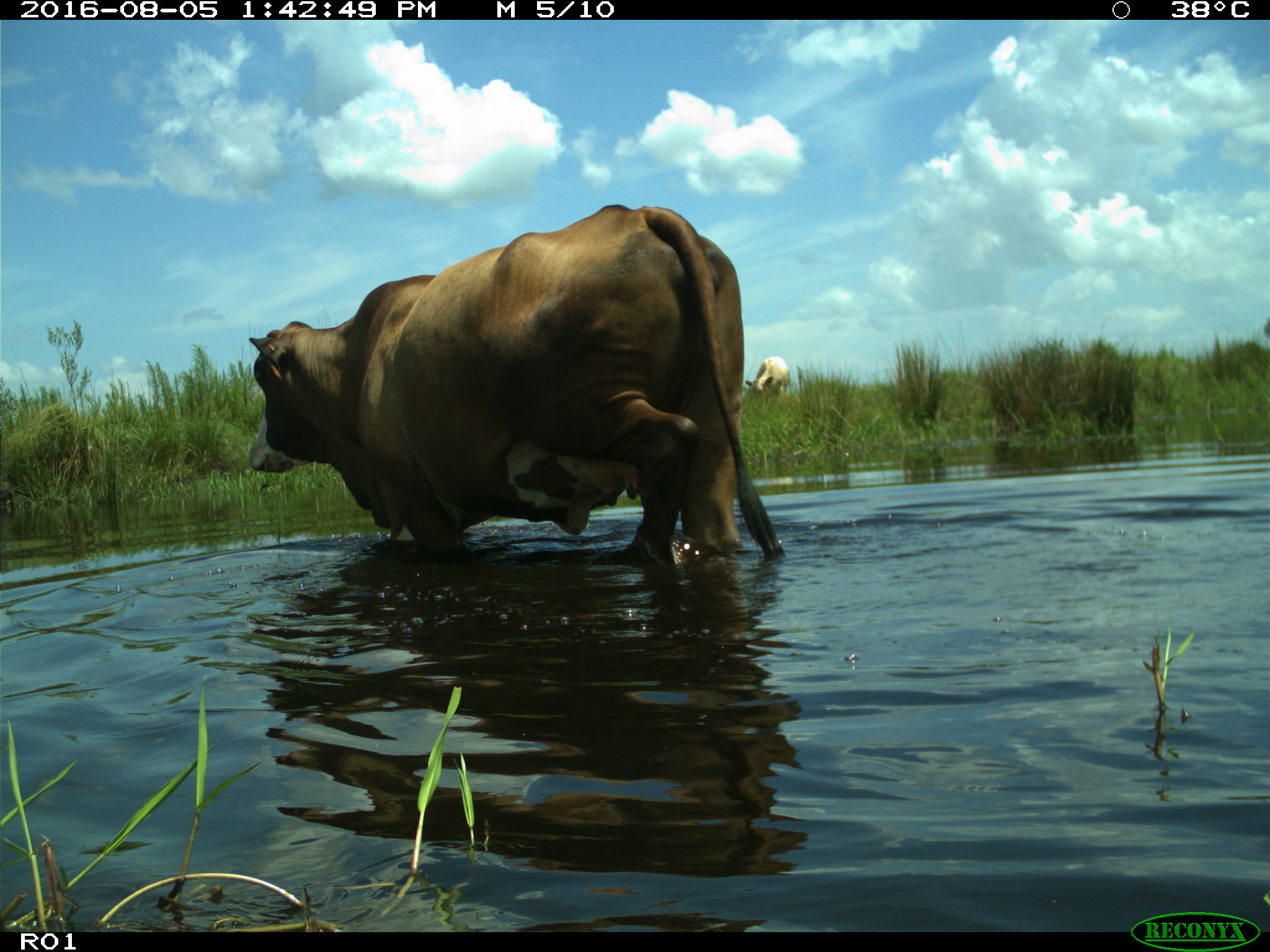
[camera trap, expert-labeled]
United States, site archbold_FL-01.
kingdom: Animalia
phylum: Chordata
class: Mammalia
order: Artiodactyla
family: Bovidae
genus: Bos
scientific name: Bos taurus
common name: domestic cow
Bos taurus (domestic cow).